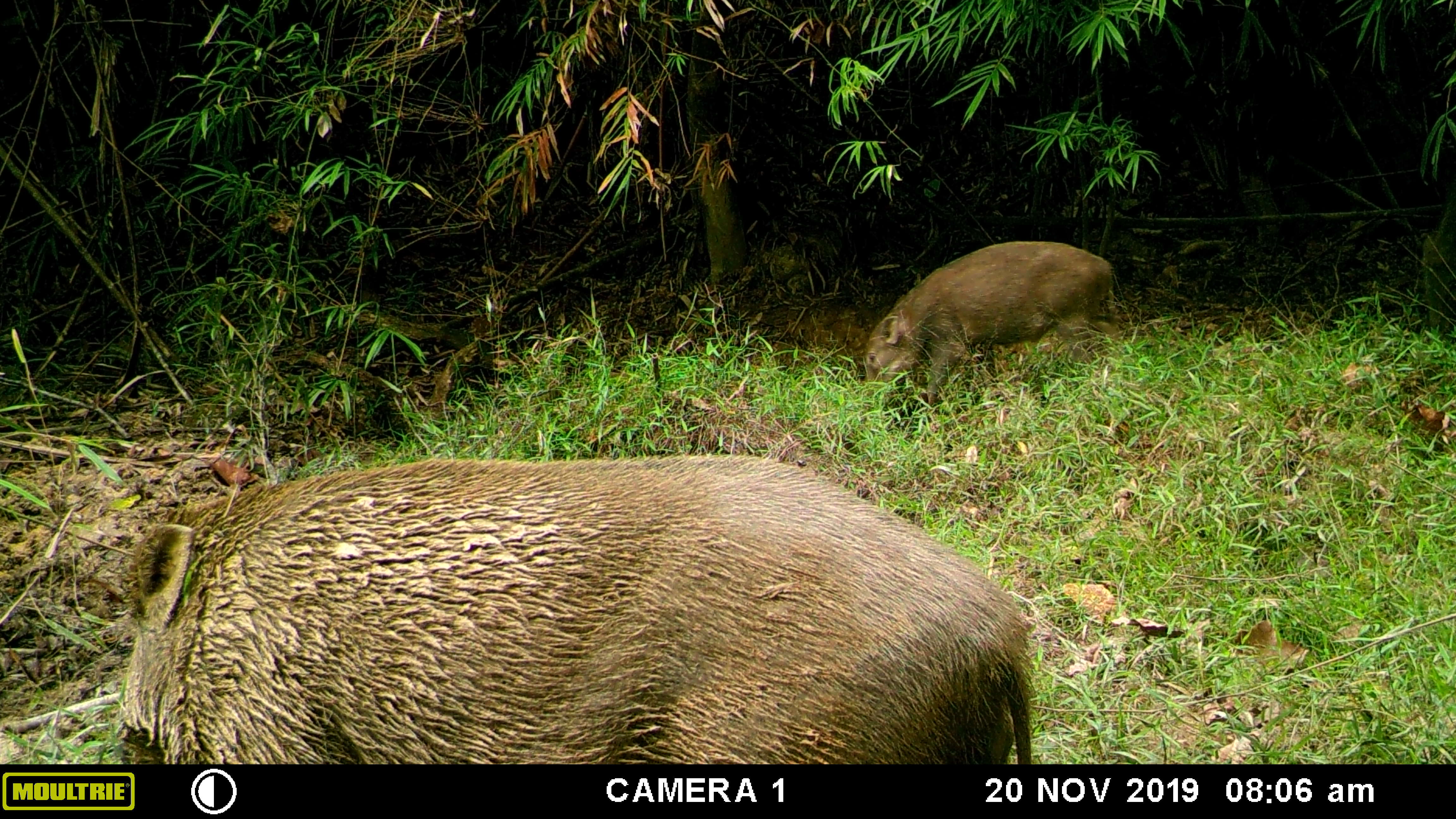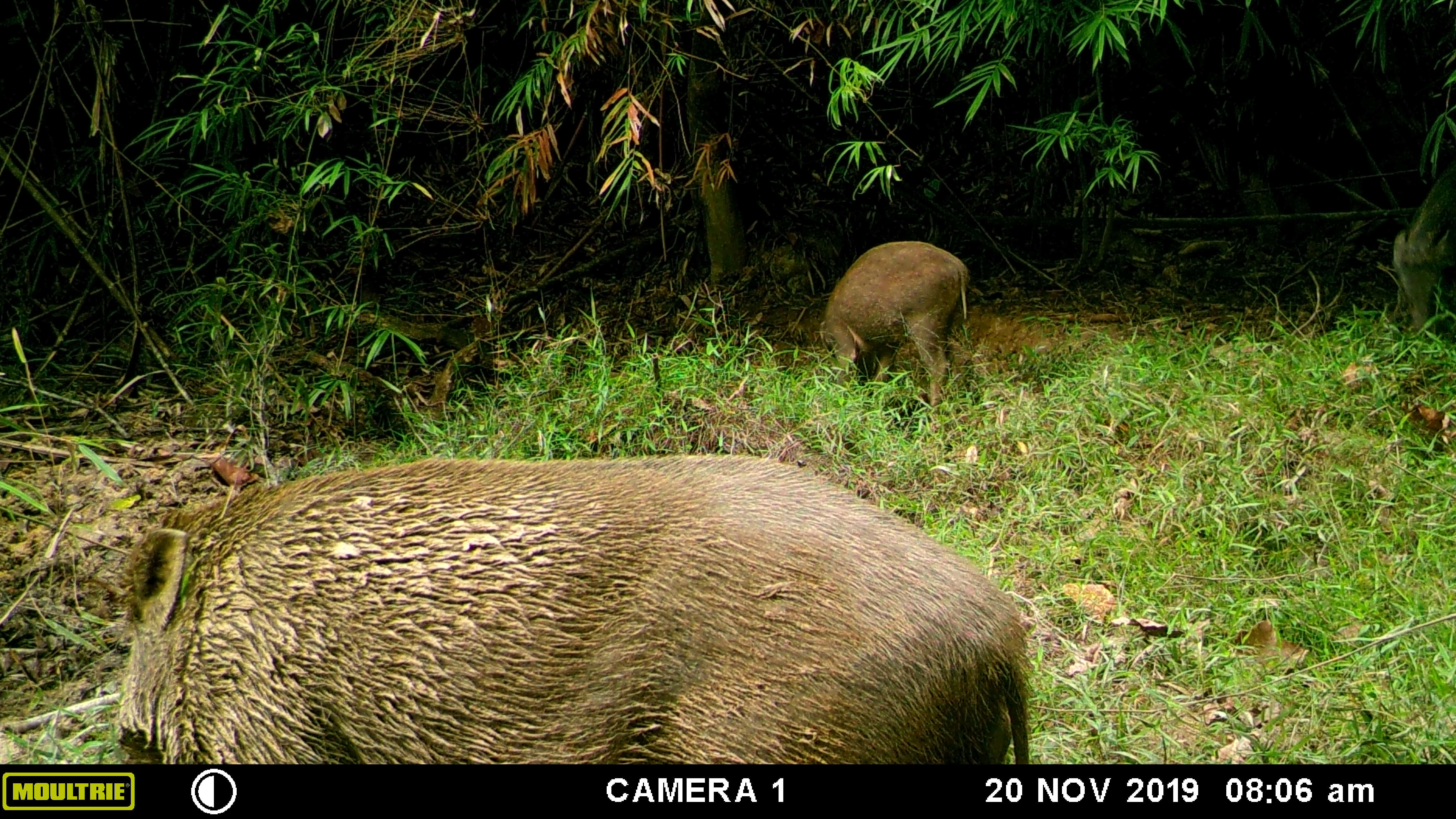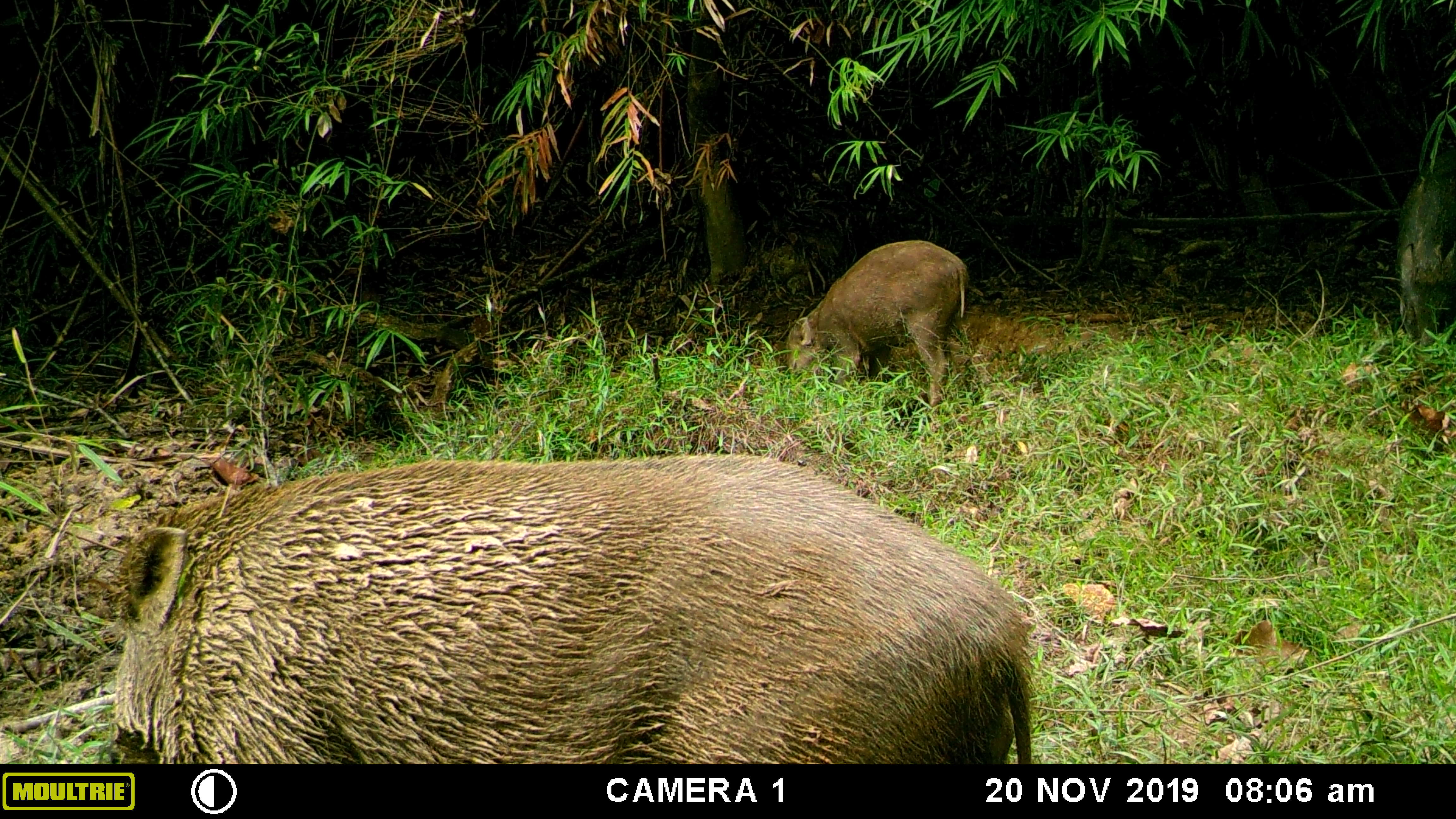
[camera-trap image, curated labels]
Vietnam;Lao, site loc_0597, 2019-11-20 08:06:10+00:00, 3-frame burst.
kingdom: Animalia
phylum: Chordata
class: Mammalia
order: Artiodactyla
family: Suidae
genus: Sus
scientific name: Sus scrofa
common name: eurasian wild pig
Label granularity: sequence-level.